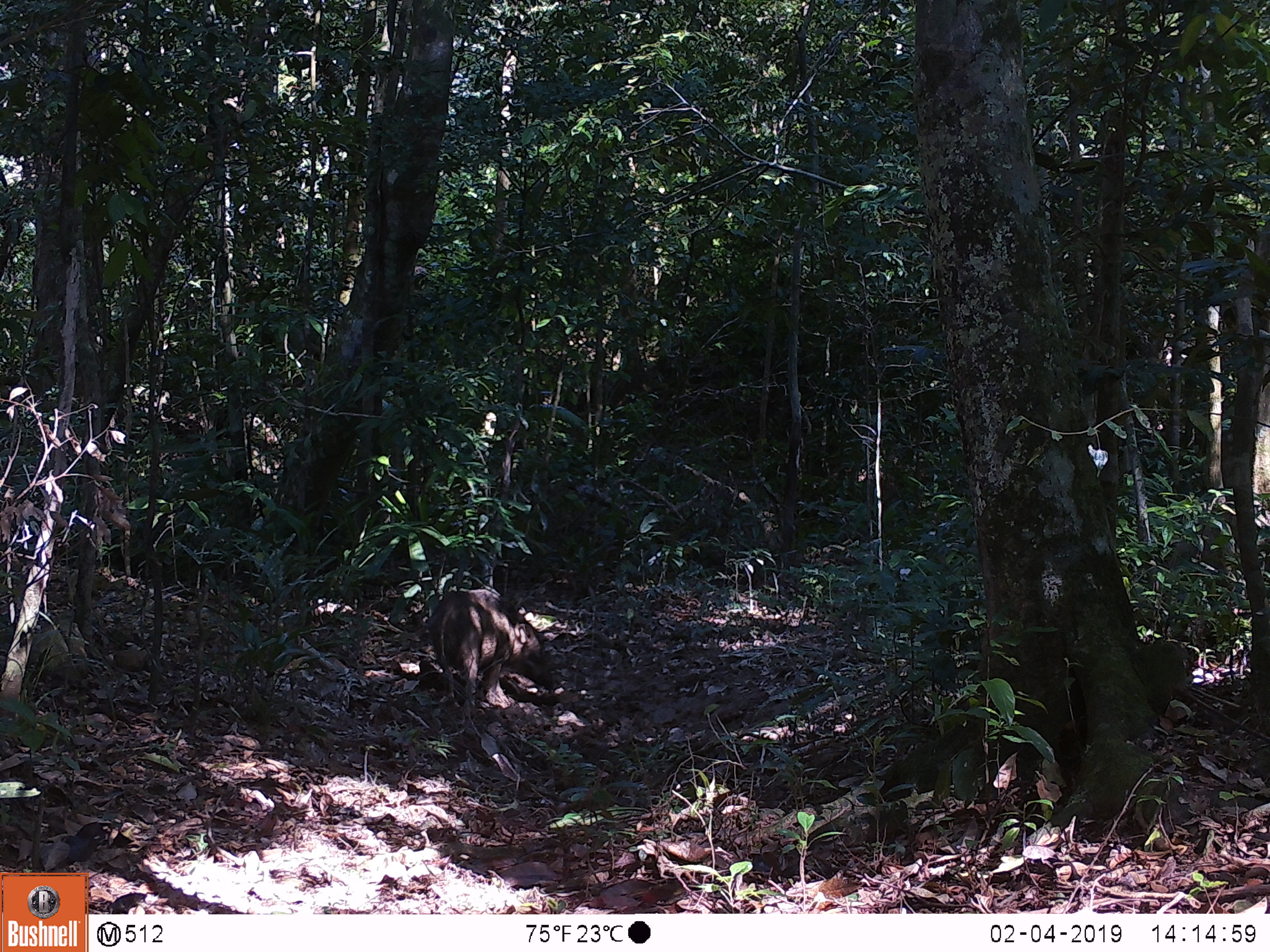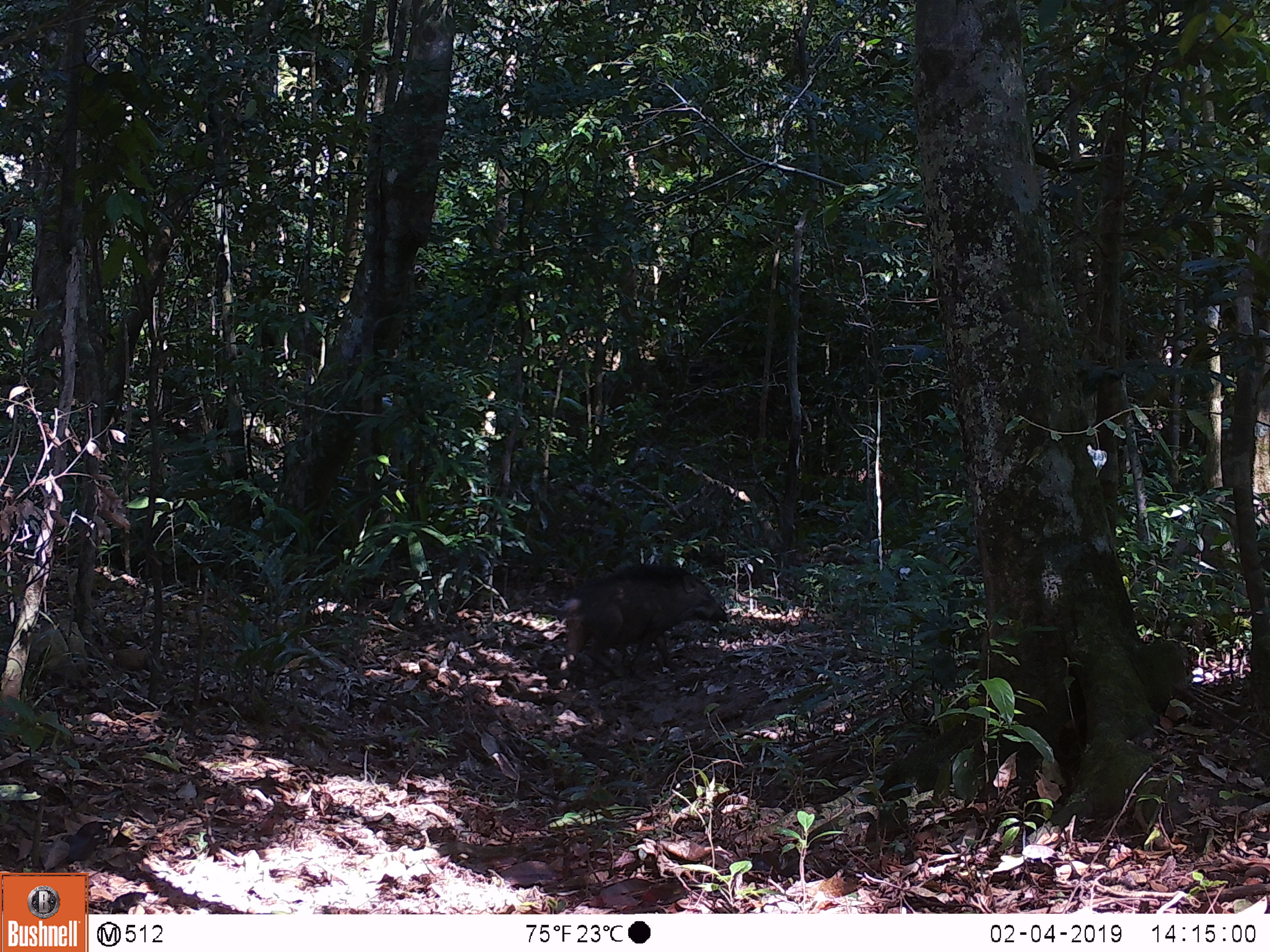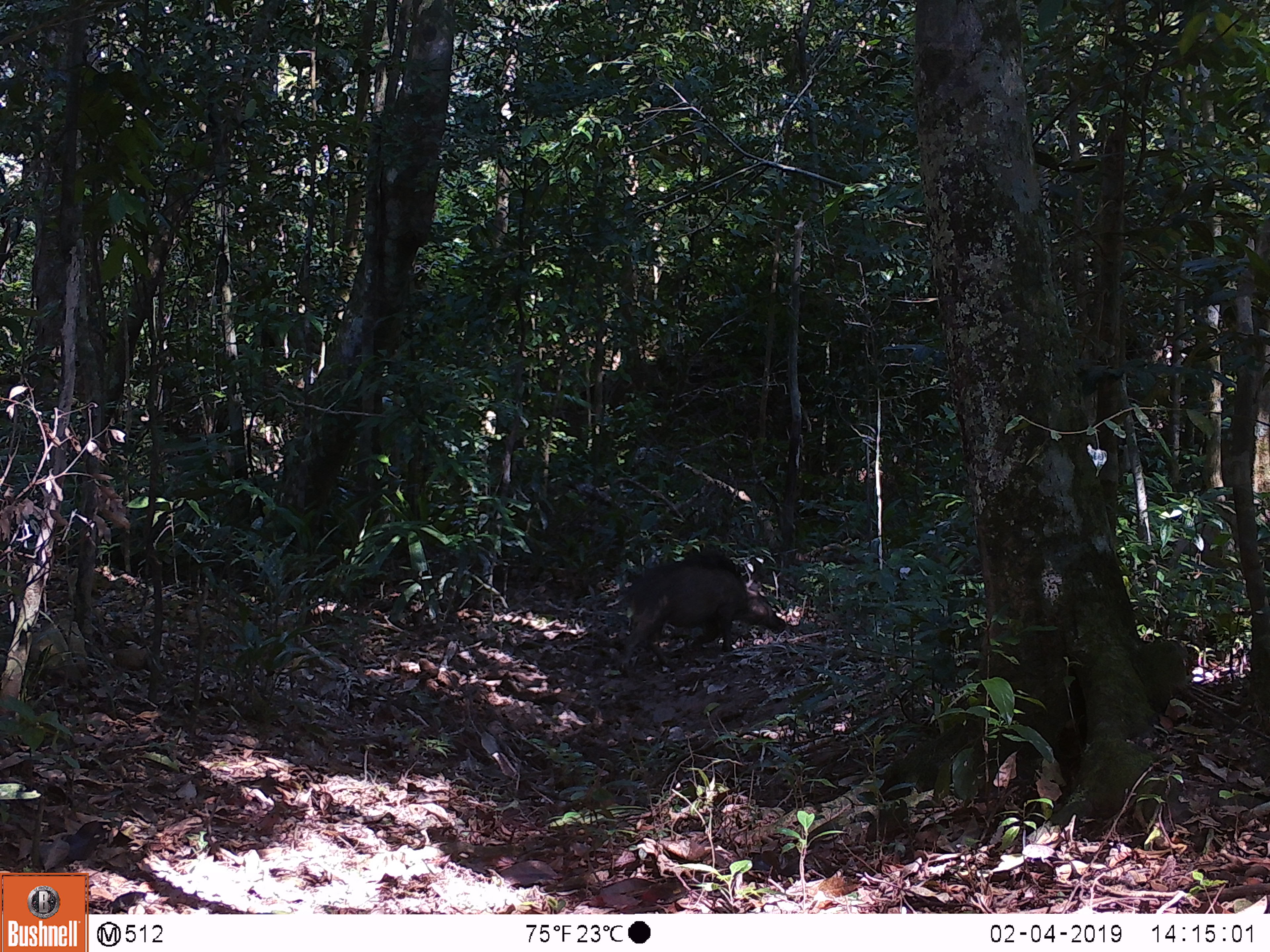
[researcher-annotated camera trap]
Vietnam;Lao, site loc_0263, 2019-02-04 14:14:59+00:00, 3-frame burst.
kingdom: Animalia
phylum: Chordata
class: Mammalia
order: Artiodactyla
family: Suidae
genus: Sus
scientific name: Sus scrofa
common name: eurasian wild pig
Eurasian wild pig (Sus scrofa). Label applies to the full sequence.